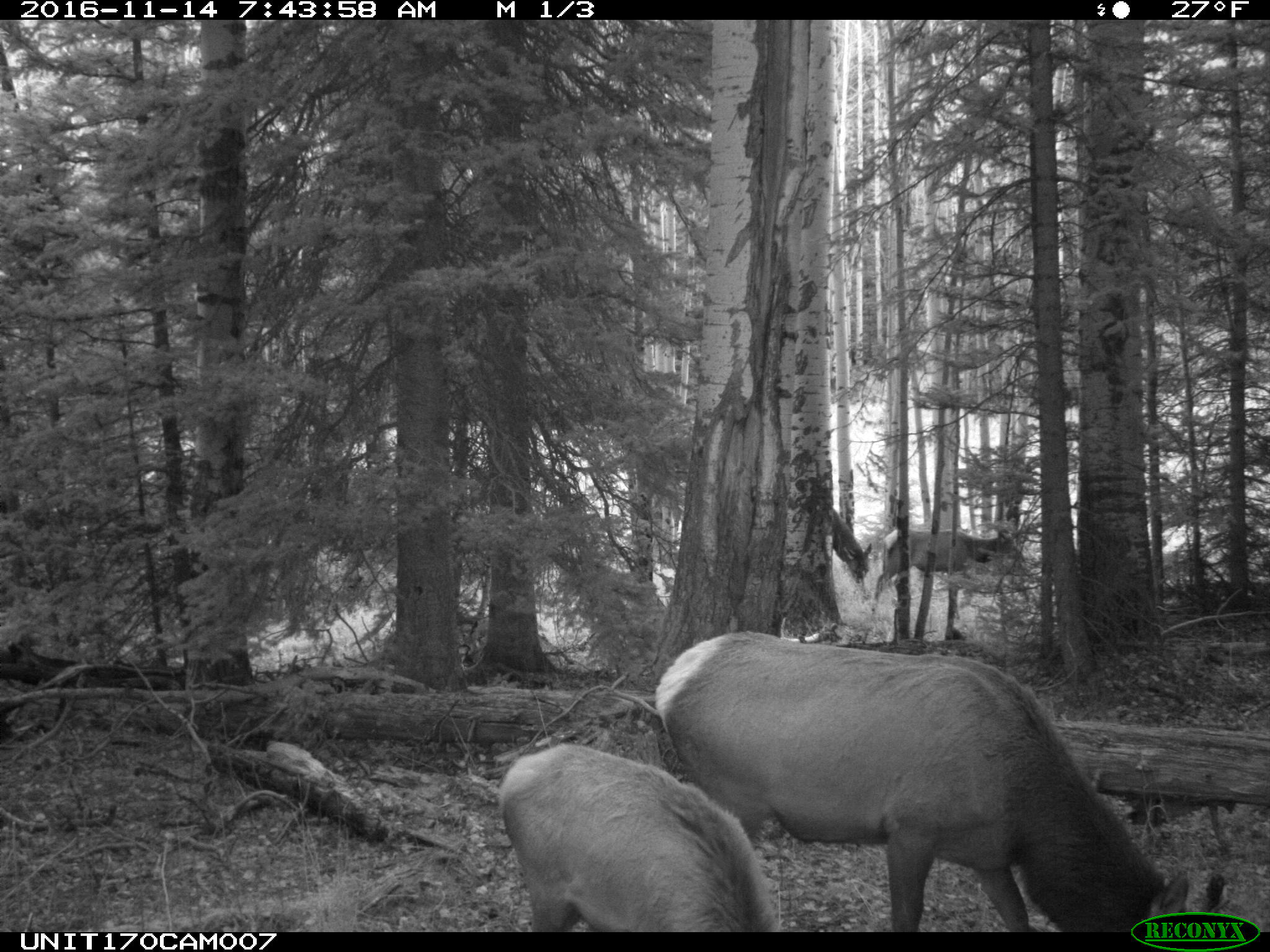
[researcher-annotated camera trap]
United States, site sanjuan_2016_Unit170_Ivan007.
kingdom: Animalia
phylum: Chordata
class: Mammalia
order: Artiodactyla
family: Cervidae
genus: Cervus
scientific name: Cervus elaphus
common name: red deer